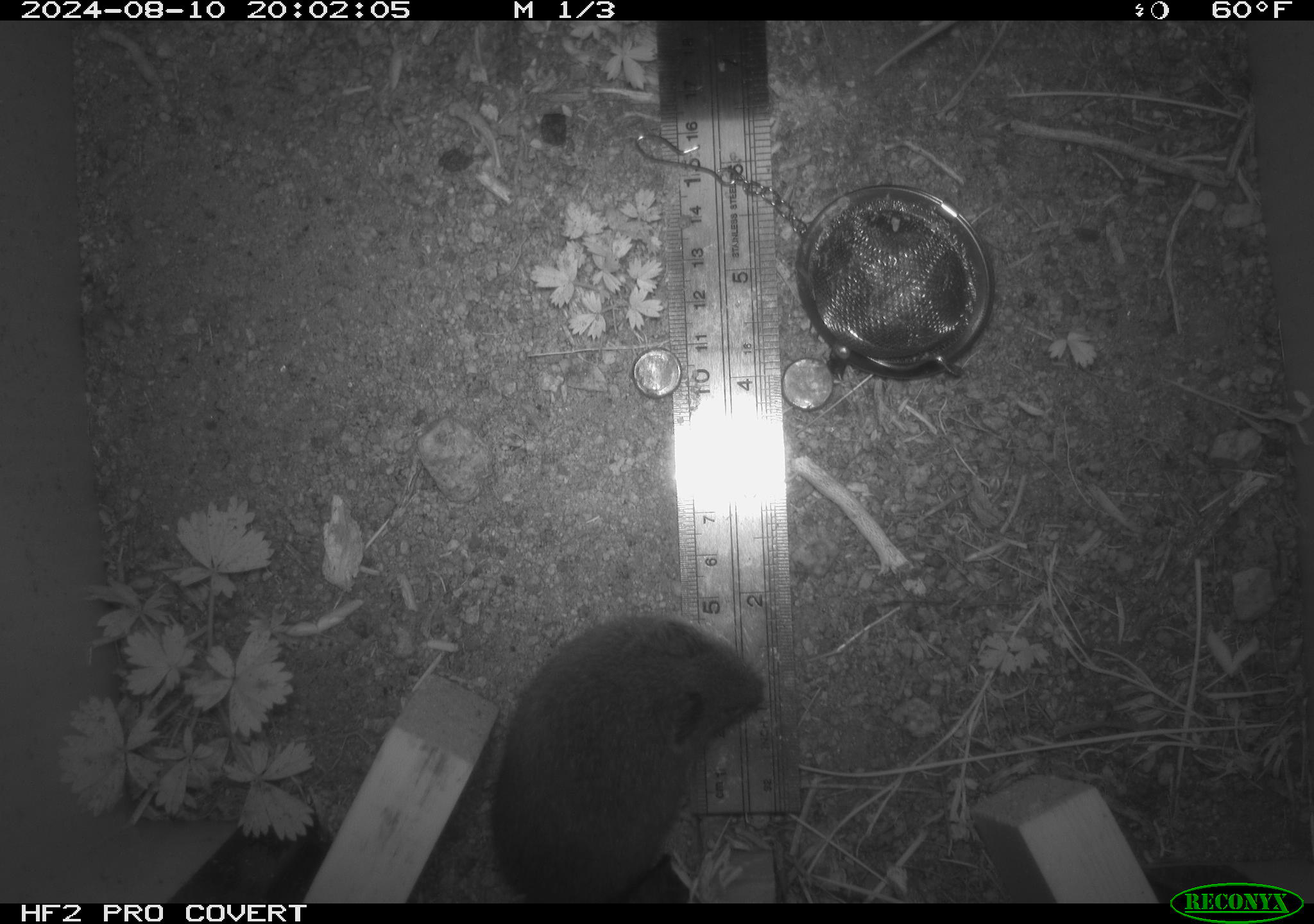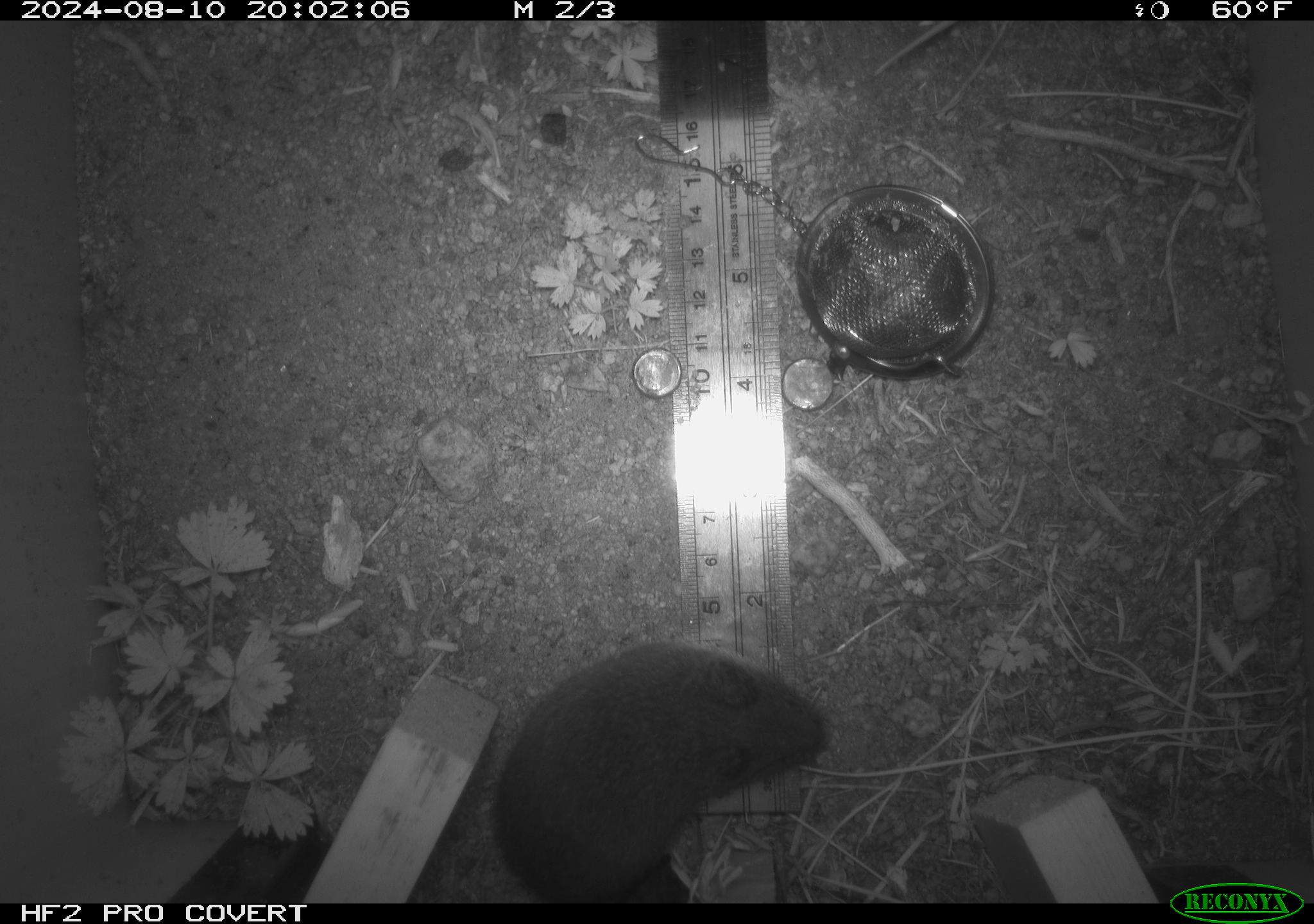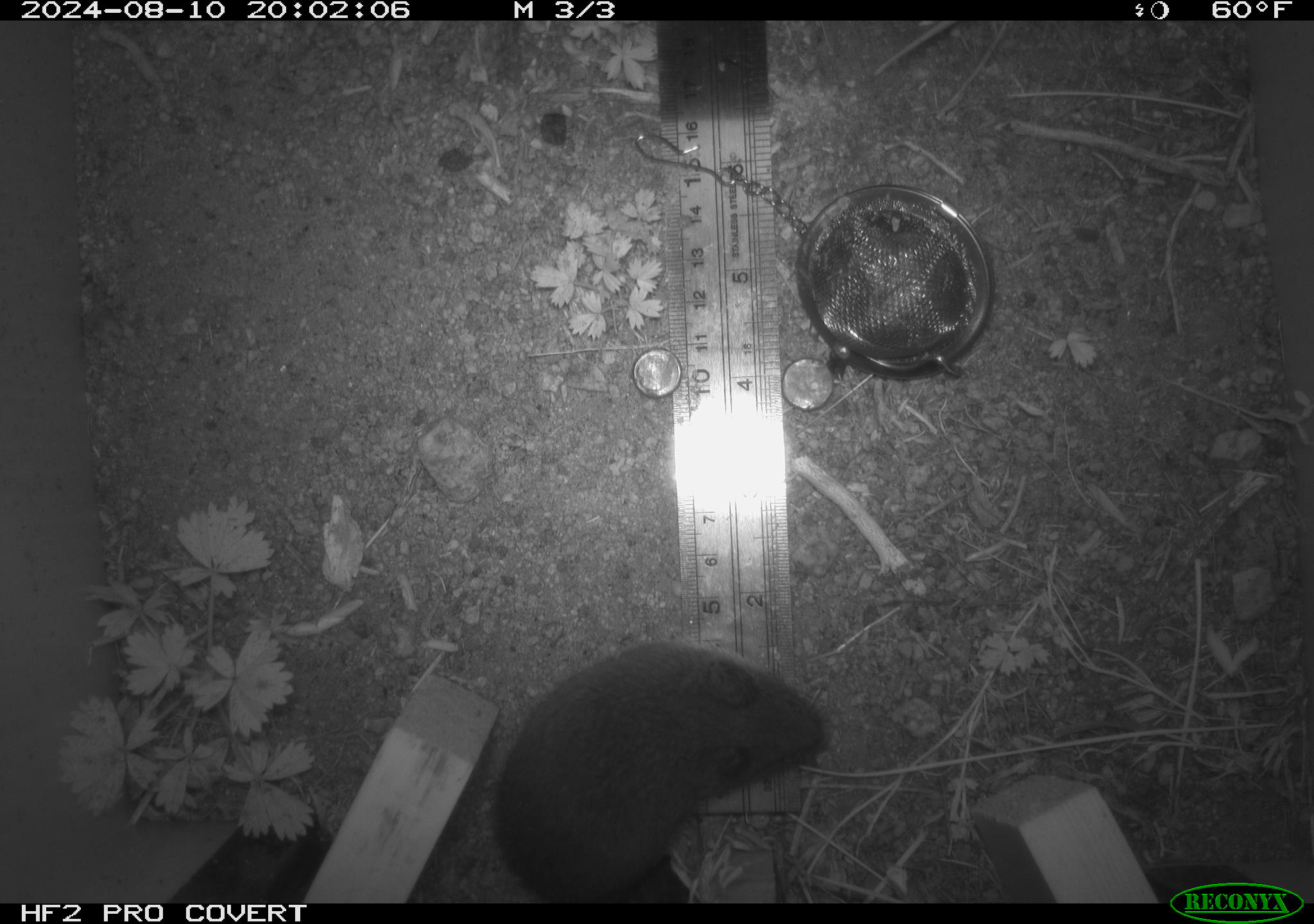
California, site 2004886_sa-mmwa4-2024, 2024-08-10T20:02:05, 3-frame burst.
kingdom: Animalia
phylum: Chordata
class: Mammalia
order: Rodentia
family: Cricetidae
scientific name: Arvicolinae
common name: voles, lemmings, and muskrats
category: arvicolinae subfamily